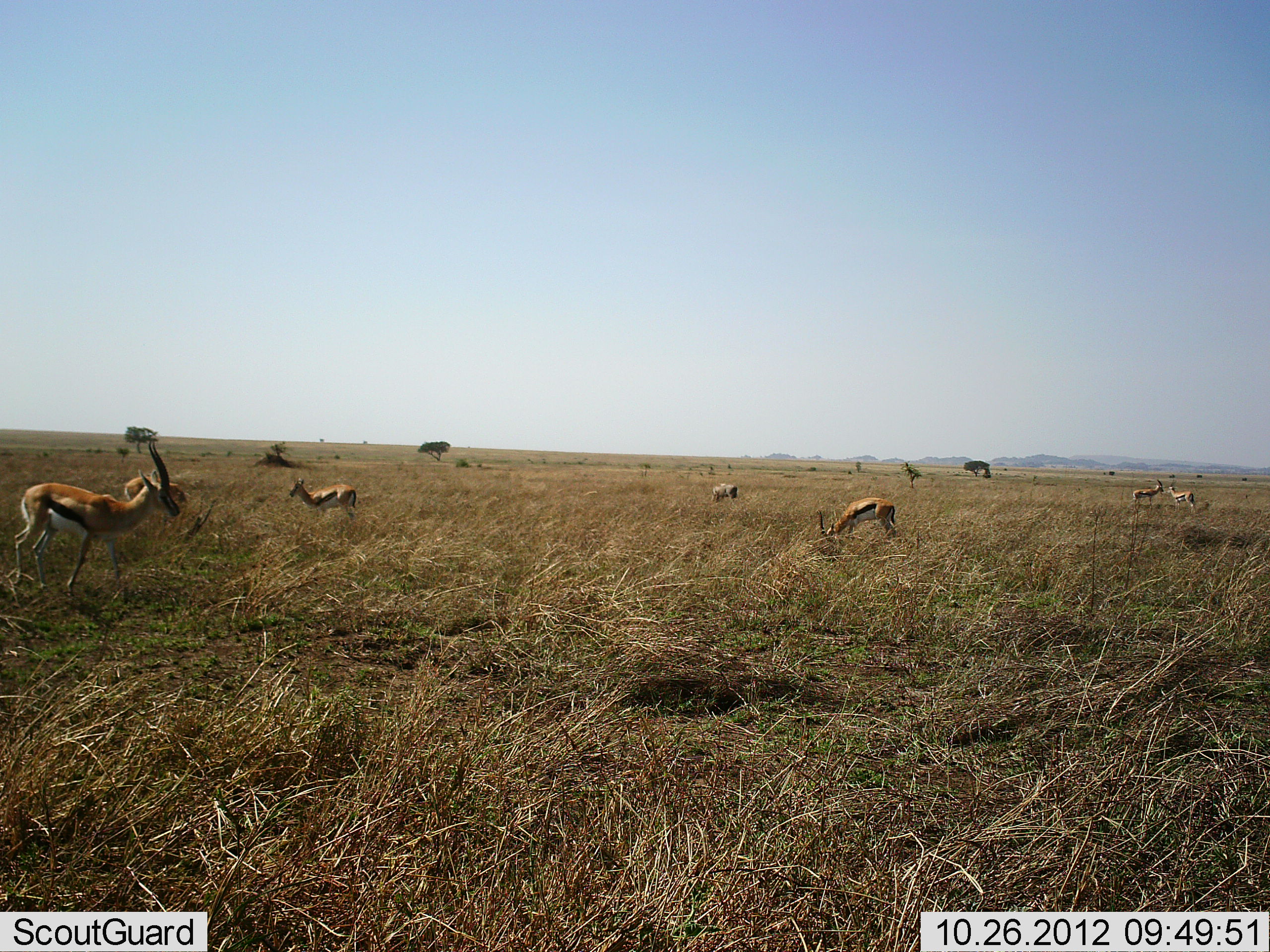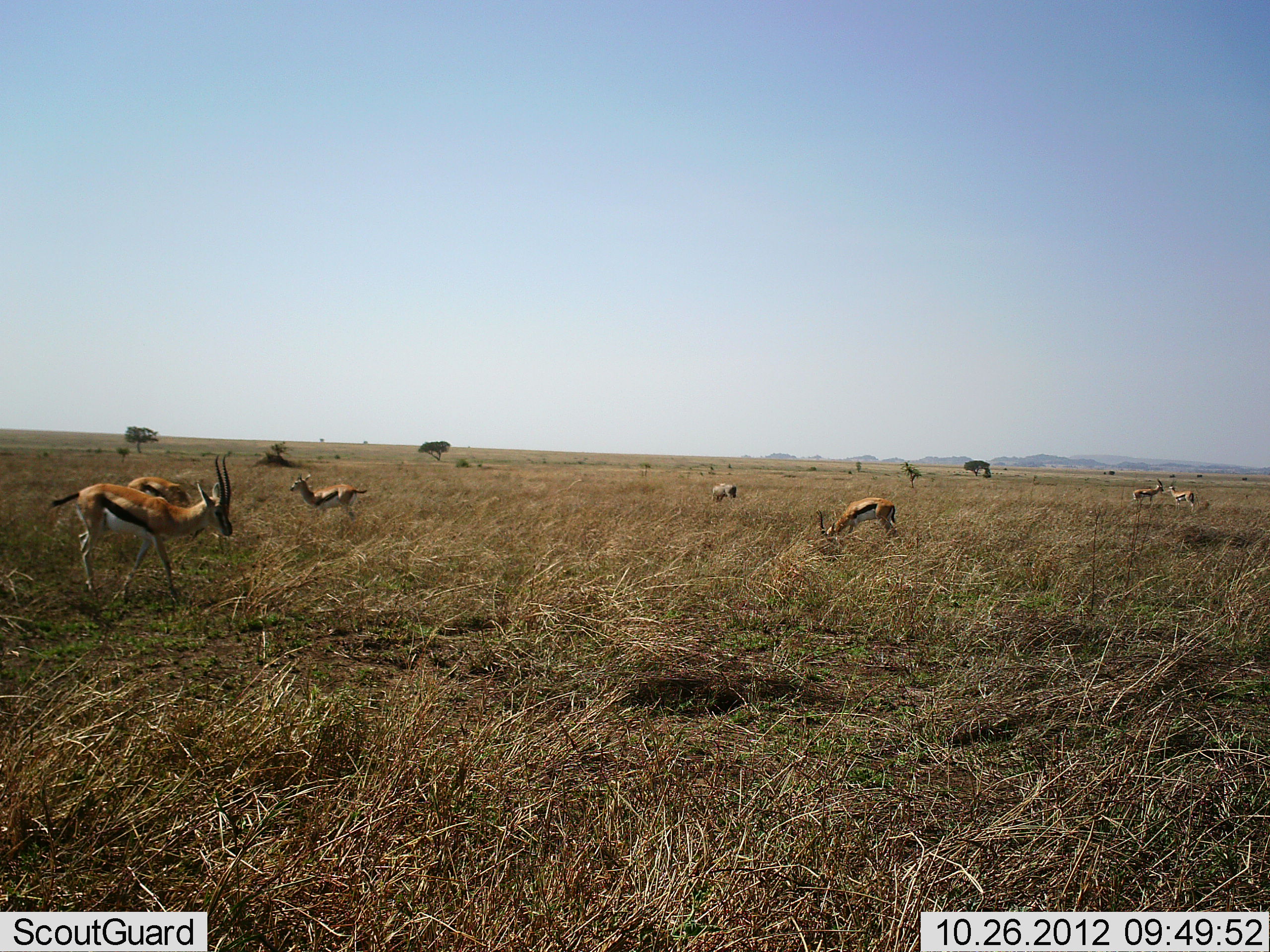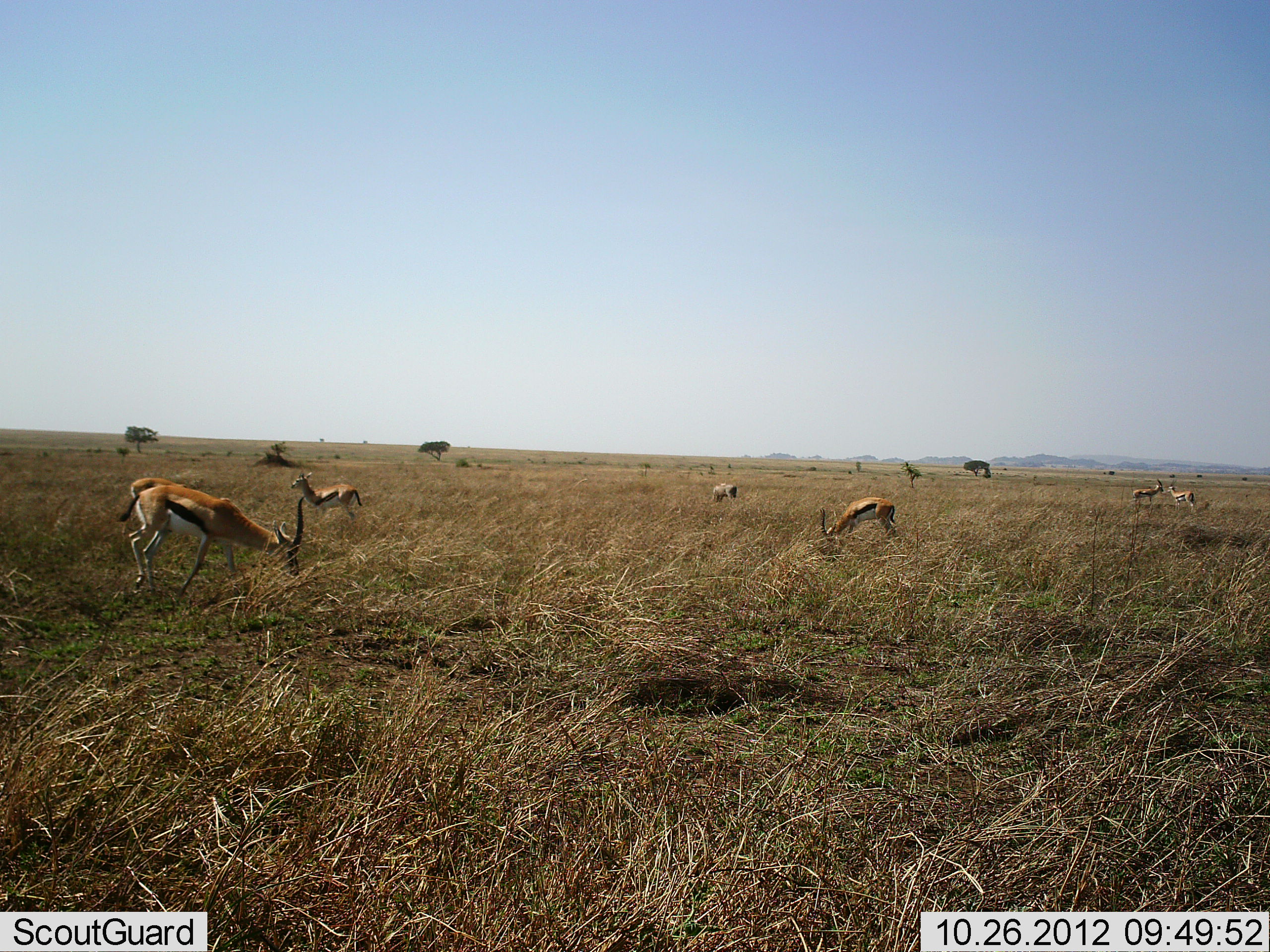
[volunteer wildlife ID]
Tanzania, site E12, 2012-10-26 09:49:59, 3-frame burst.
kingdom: Animalia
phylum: Chordata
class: Mammalia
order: Artiodactyla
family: Bovidae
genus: Eudorcas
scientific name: Eudorcas thomsonii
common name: thomson's gazelle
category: gazellethomsons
Gazellethomsons (thomson's gazelle) (Eudorcas thomsonii), count 7. Behavior (volunteer vote fractions): standing 67%, resting 0%, moving 83%, interacting 8%. Young present (vote fraction): 8%. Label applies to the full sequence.